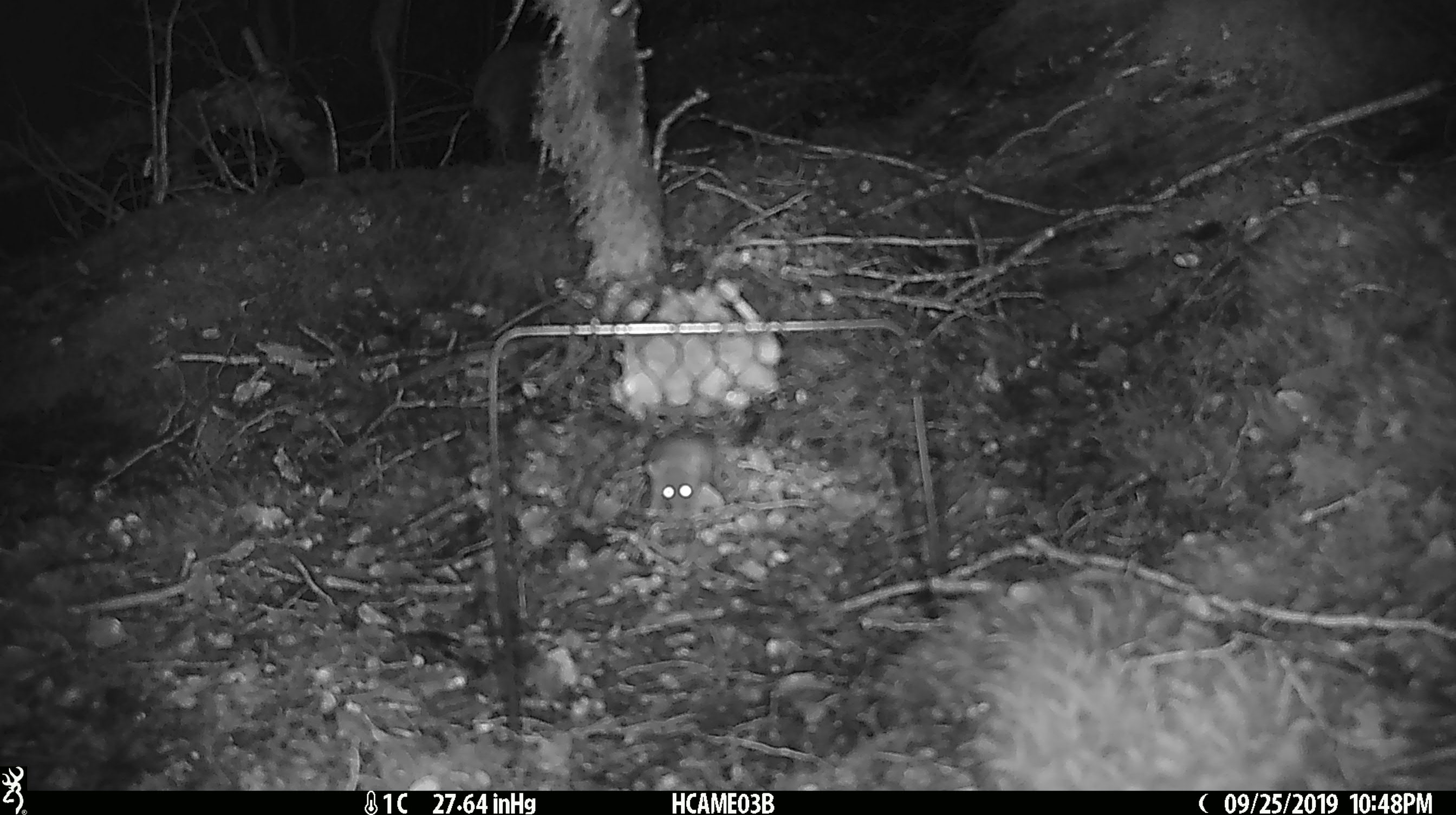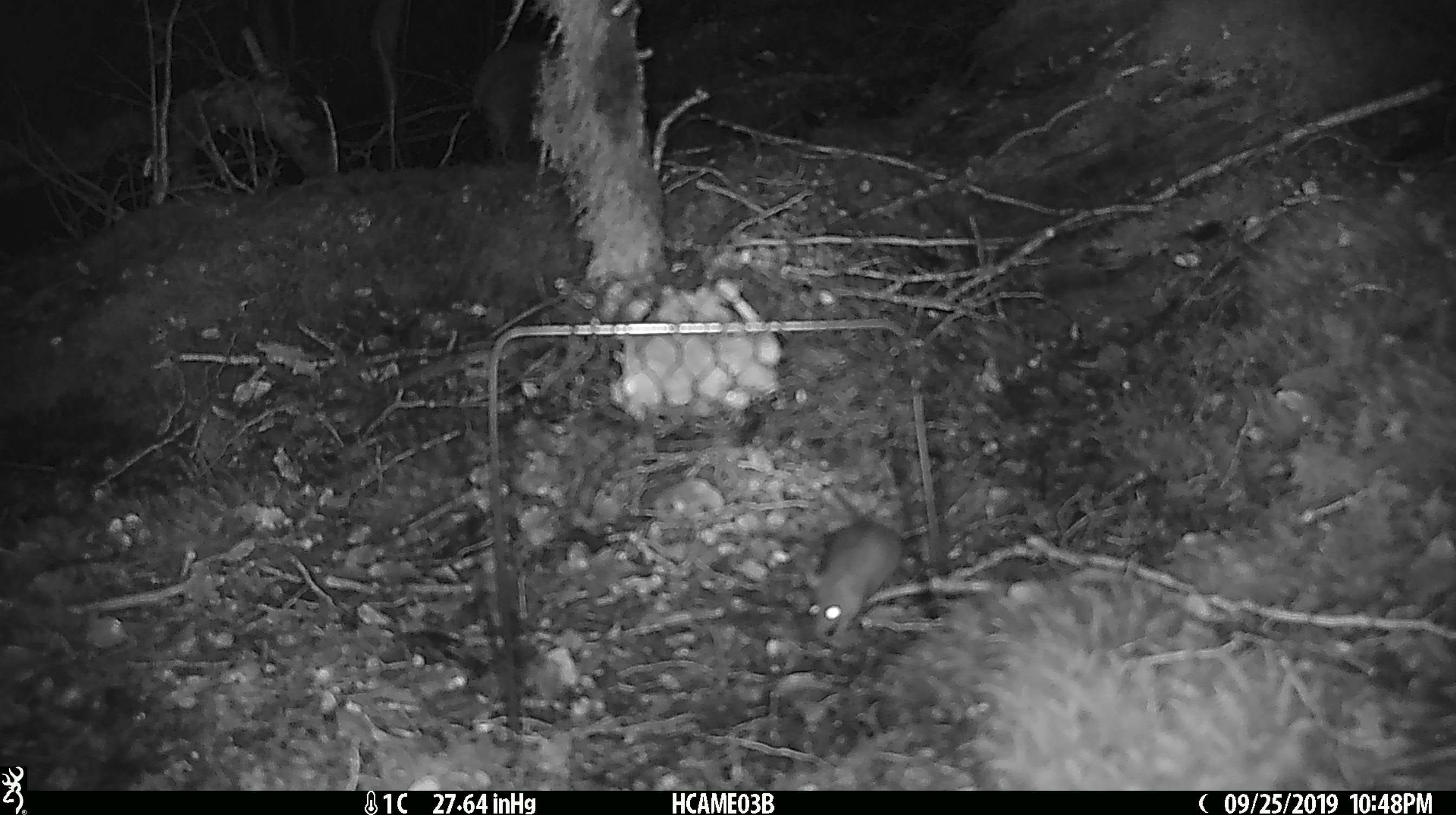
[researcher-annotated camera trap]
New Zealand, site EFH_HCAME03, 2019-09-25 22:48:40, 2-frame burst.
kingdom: Animalia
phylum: Chordata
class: Mammalia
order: Rodentia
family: Muridae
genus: Mus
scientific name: Mus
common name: mouse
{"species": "mouse (Mus)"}